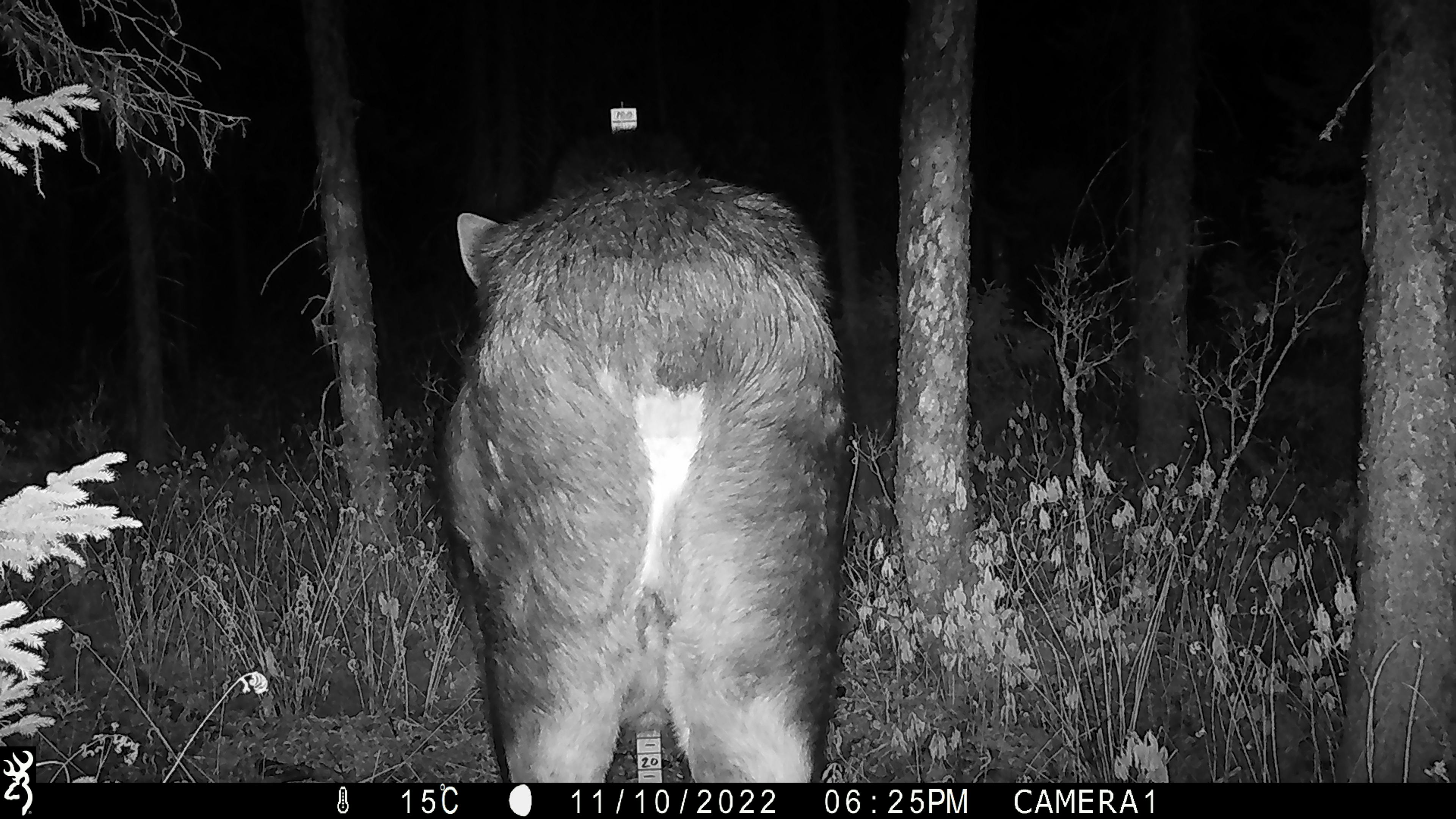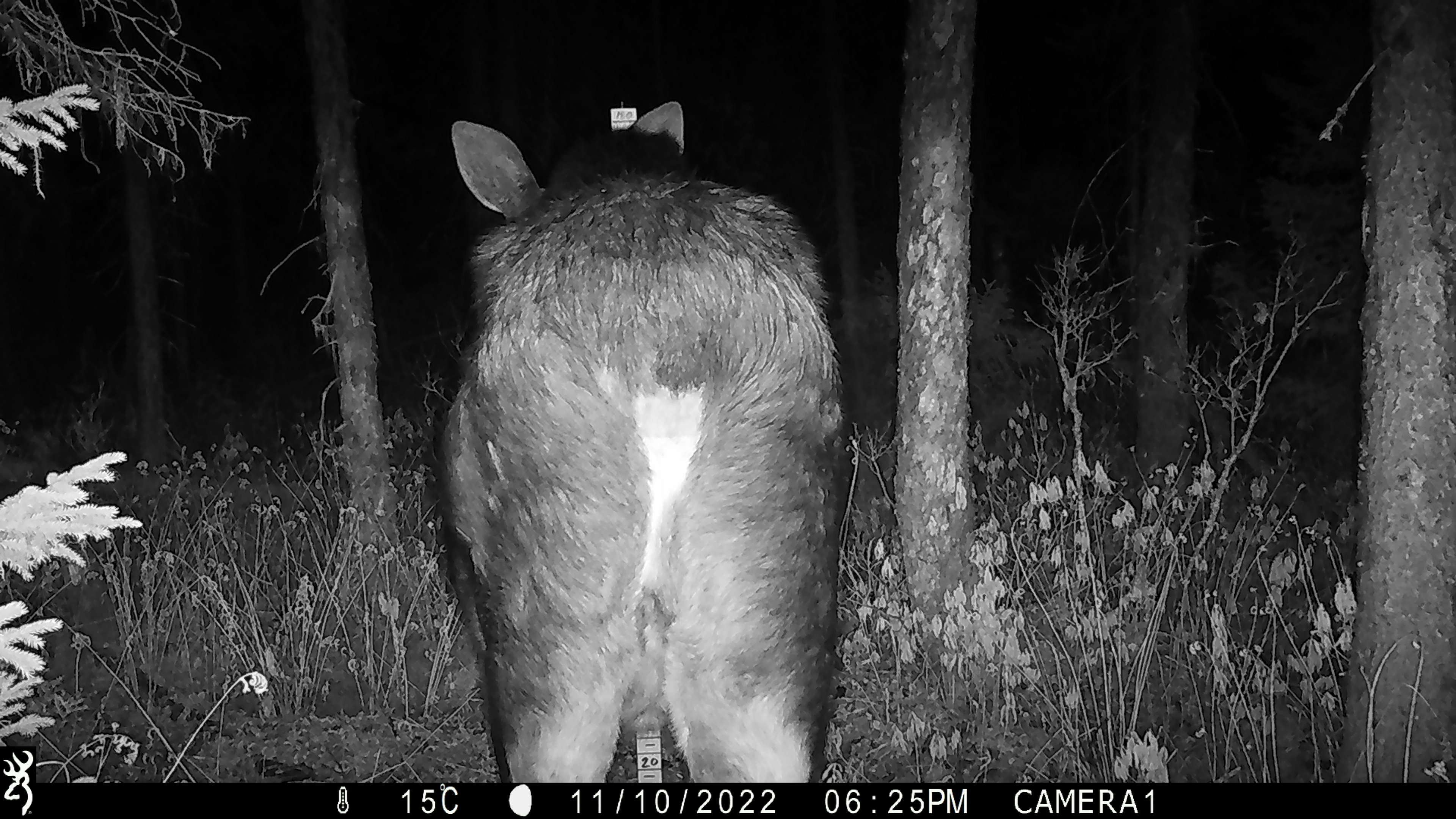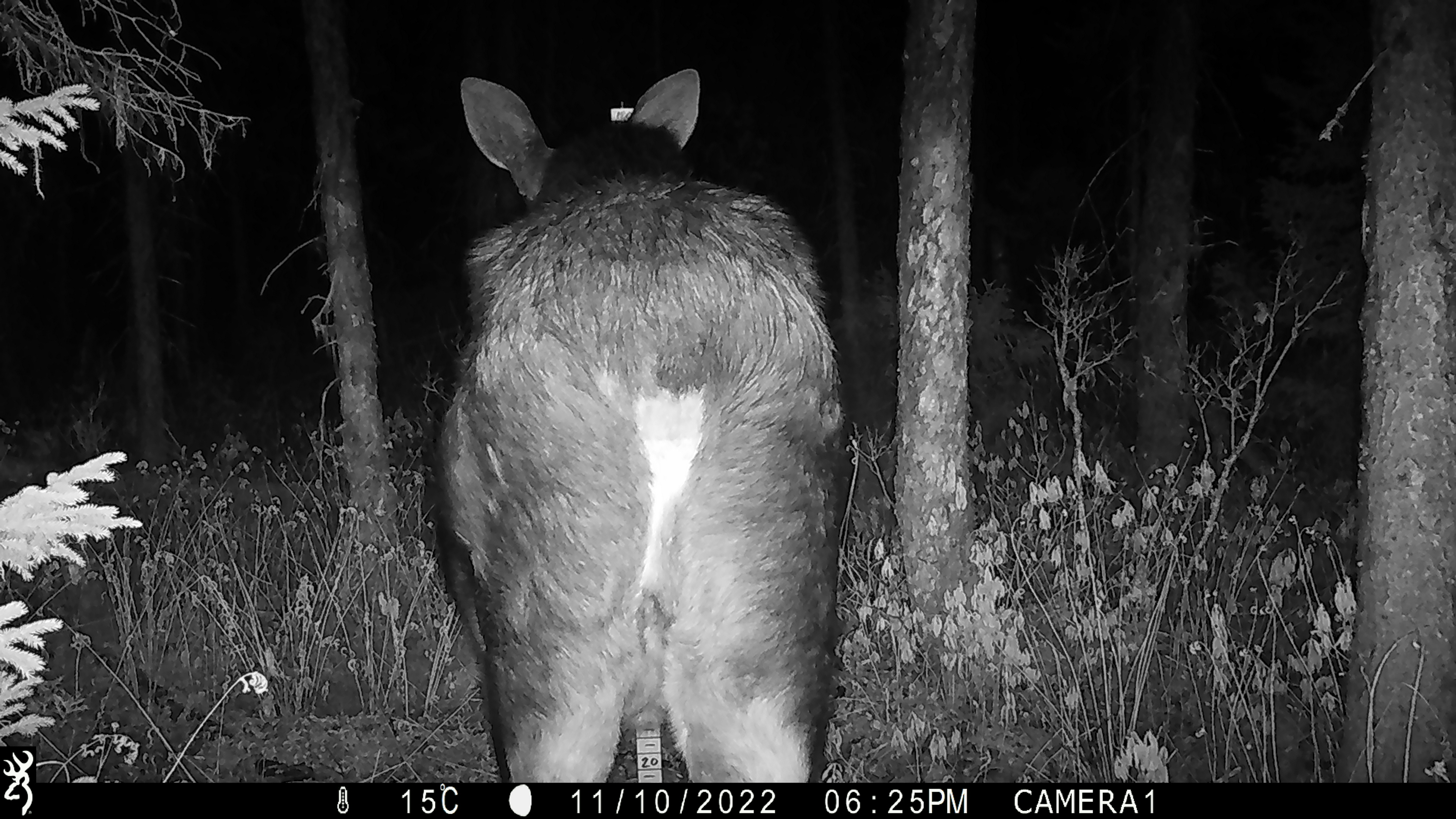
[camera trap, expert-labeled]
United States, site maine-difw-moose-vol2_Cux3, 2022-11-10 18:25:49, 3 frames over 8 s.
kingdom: Animalia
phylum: Chordata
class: Mammalia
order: Artiodactyla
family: Cervidae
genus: Alces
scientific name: Alces alces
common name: moose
Moose (Alces alces).